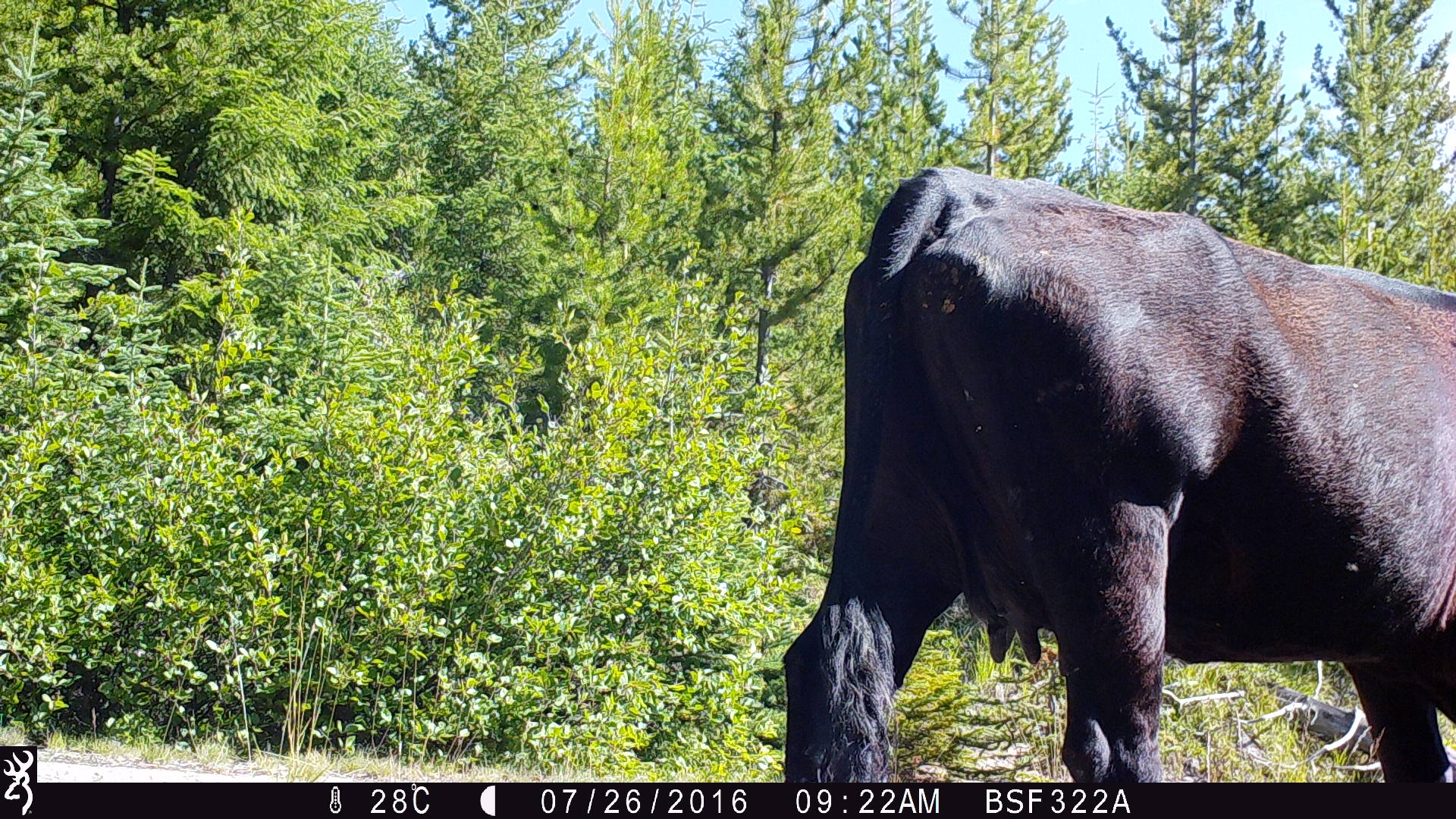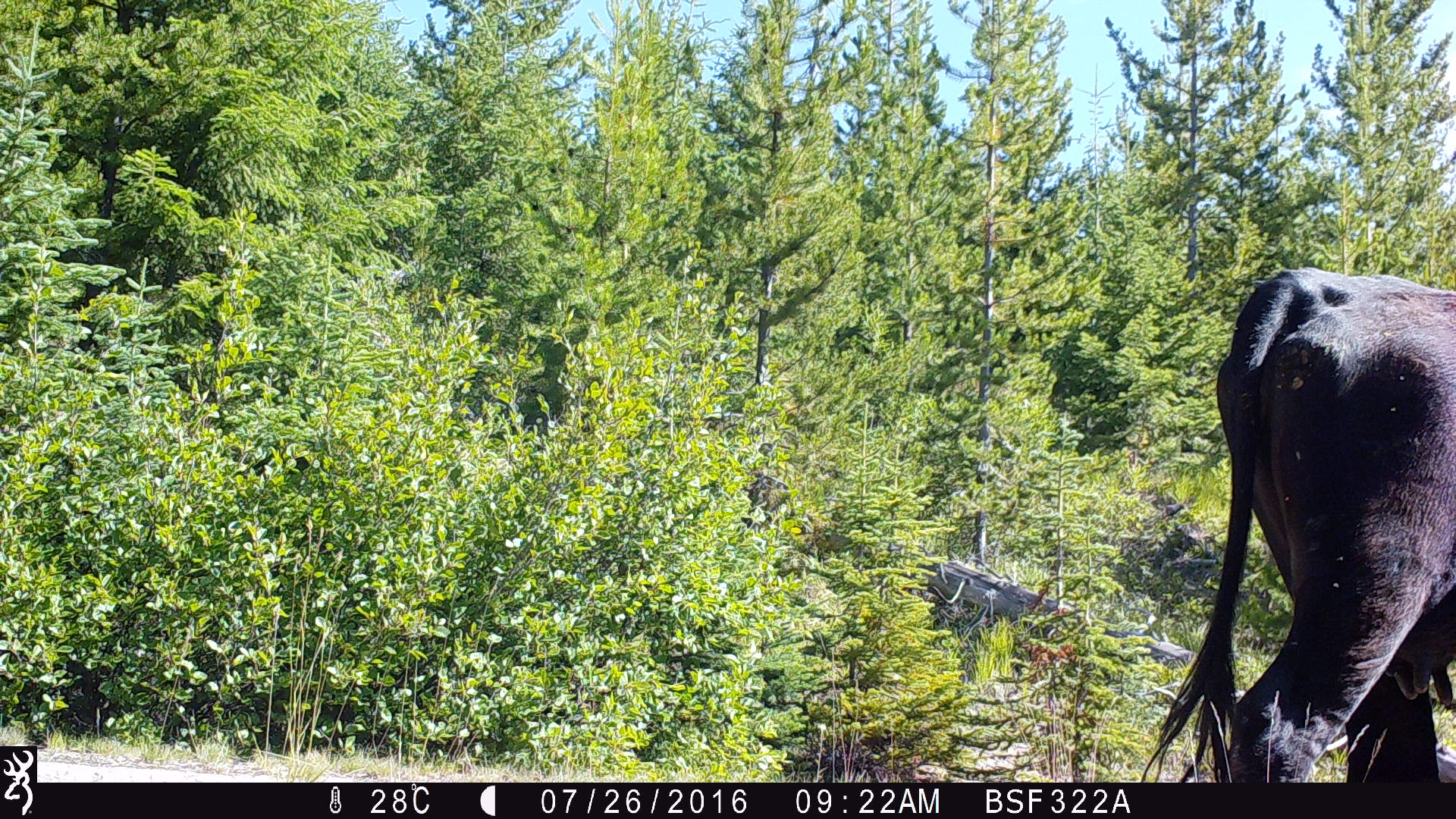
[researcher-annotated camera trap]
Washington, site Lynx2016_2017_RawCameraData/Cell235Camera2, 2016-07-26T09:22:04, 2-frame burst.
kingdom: Animalia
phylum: Chordata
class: Mammalia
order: Artiodactyla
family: Bovidae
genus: Bos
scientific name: Bos taurus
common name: domestic cattle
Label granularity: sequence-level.